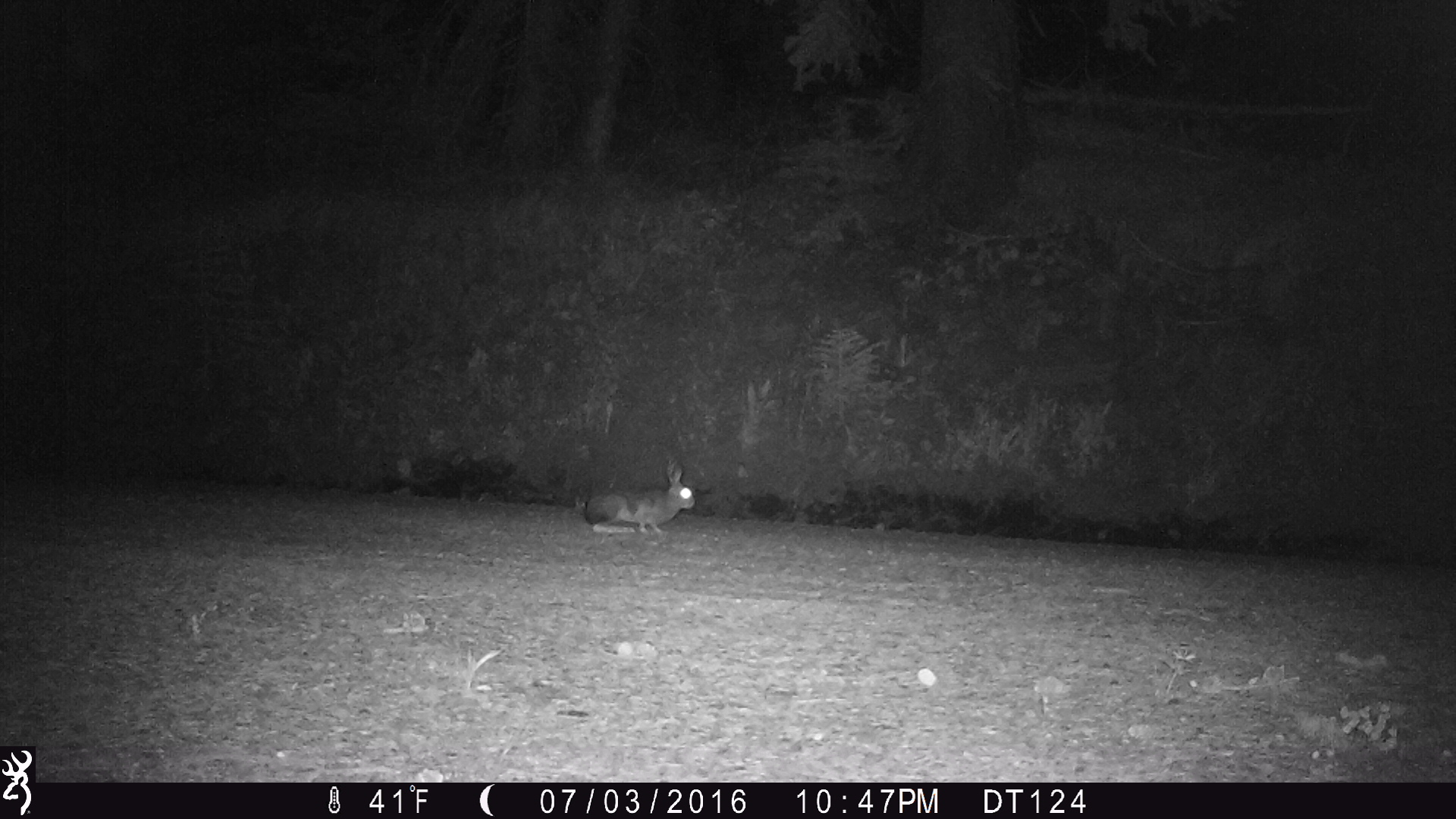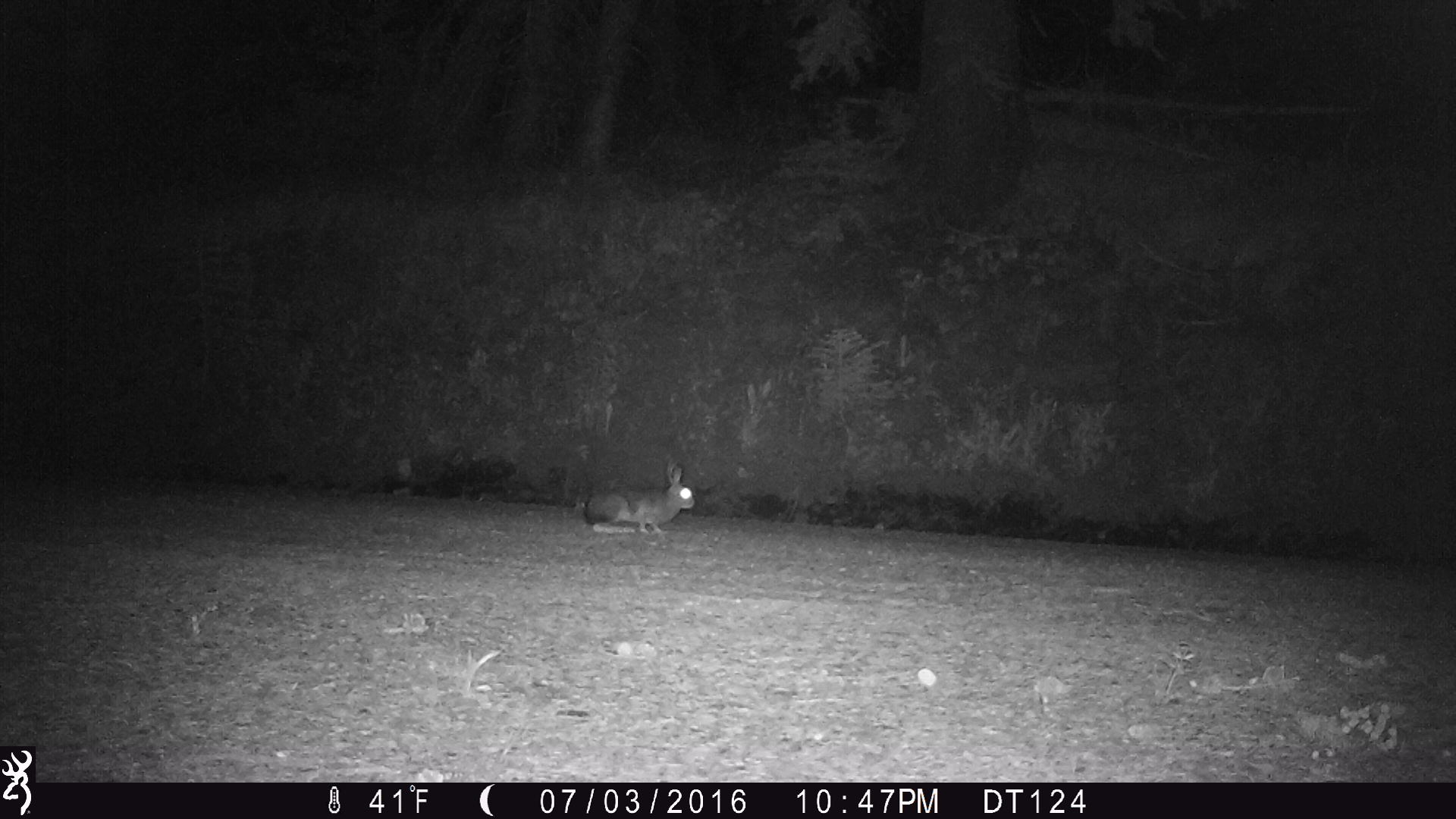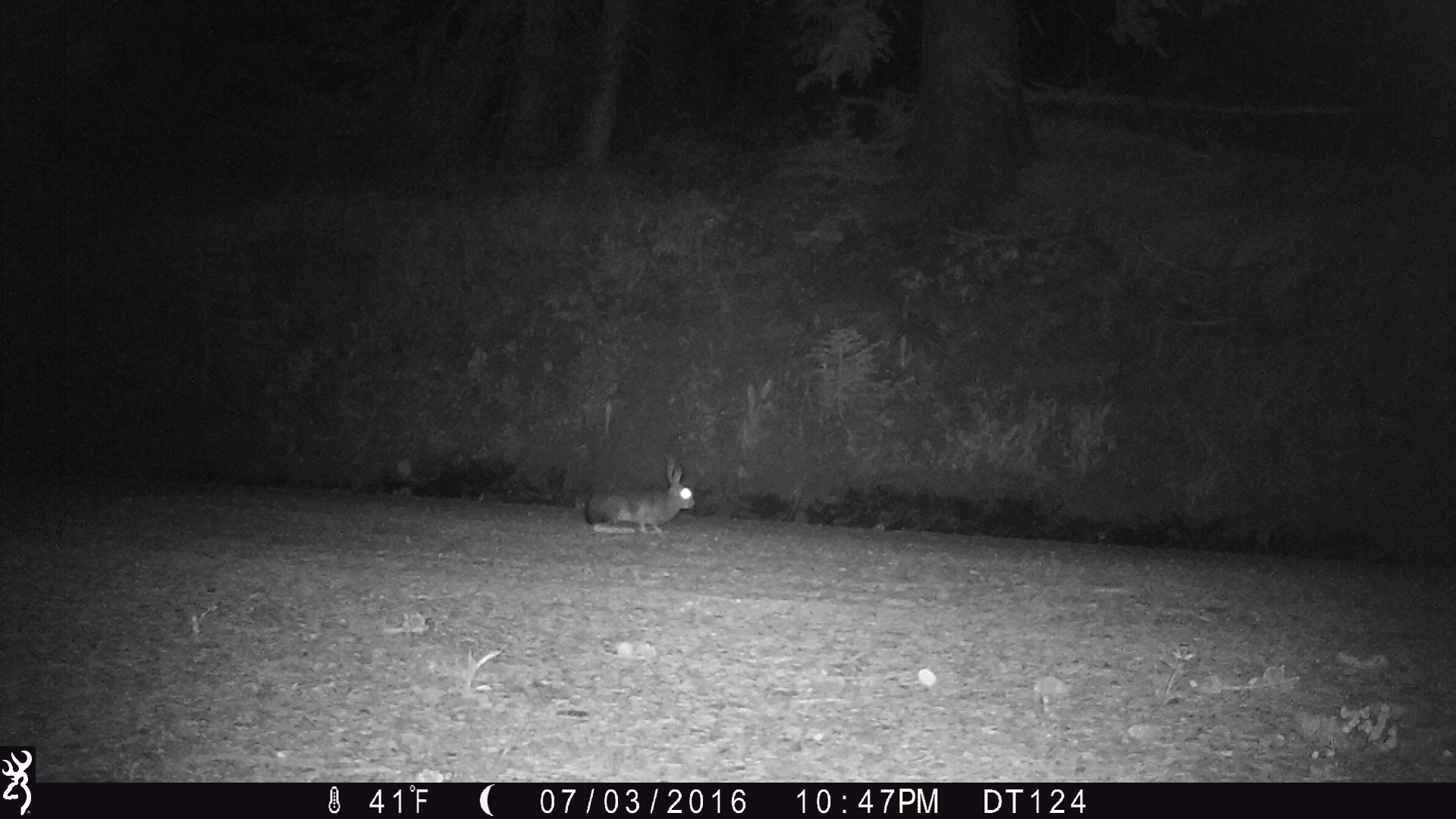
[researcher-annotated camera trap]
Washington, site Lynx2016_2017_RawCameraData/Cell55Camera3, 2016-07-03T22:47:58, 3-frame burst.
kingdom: Animalia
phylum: Chordata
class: Mammalia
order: Lagomorpha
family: Leporidae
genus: Lepus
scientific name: Lepus americanus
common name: snowshoe hare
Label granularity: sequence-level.